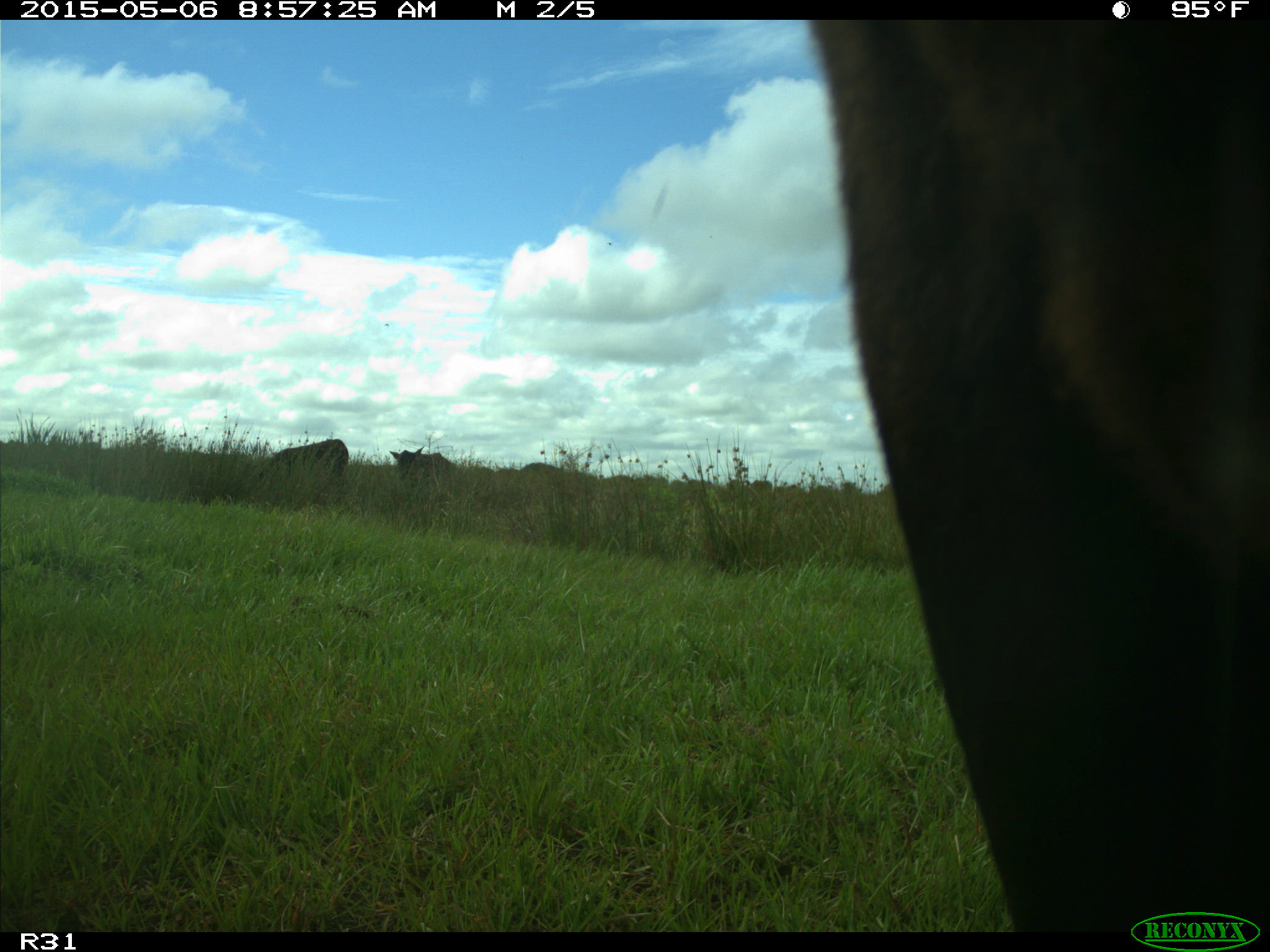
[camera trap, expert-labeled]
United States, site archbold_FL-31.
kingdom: Animalia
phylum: Chordata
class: Mammalia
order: Artiodactyla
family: Bovidae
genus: Bos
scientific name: Bos taurus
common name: domestic cow